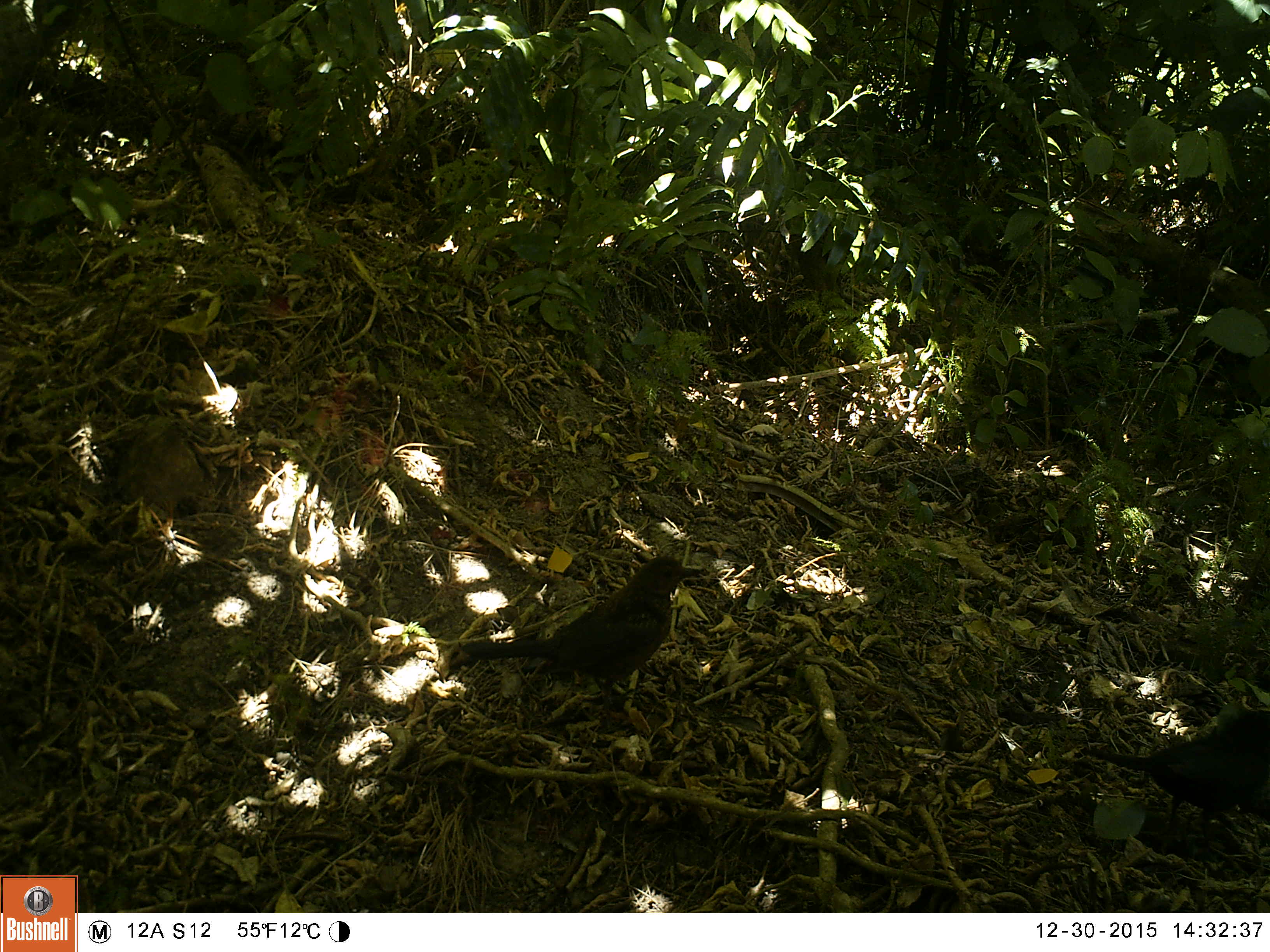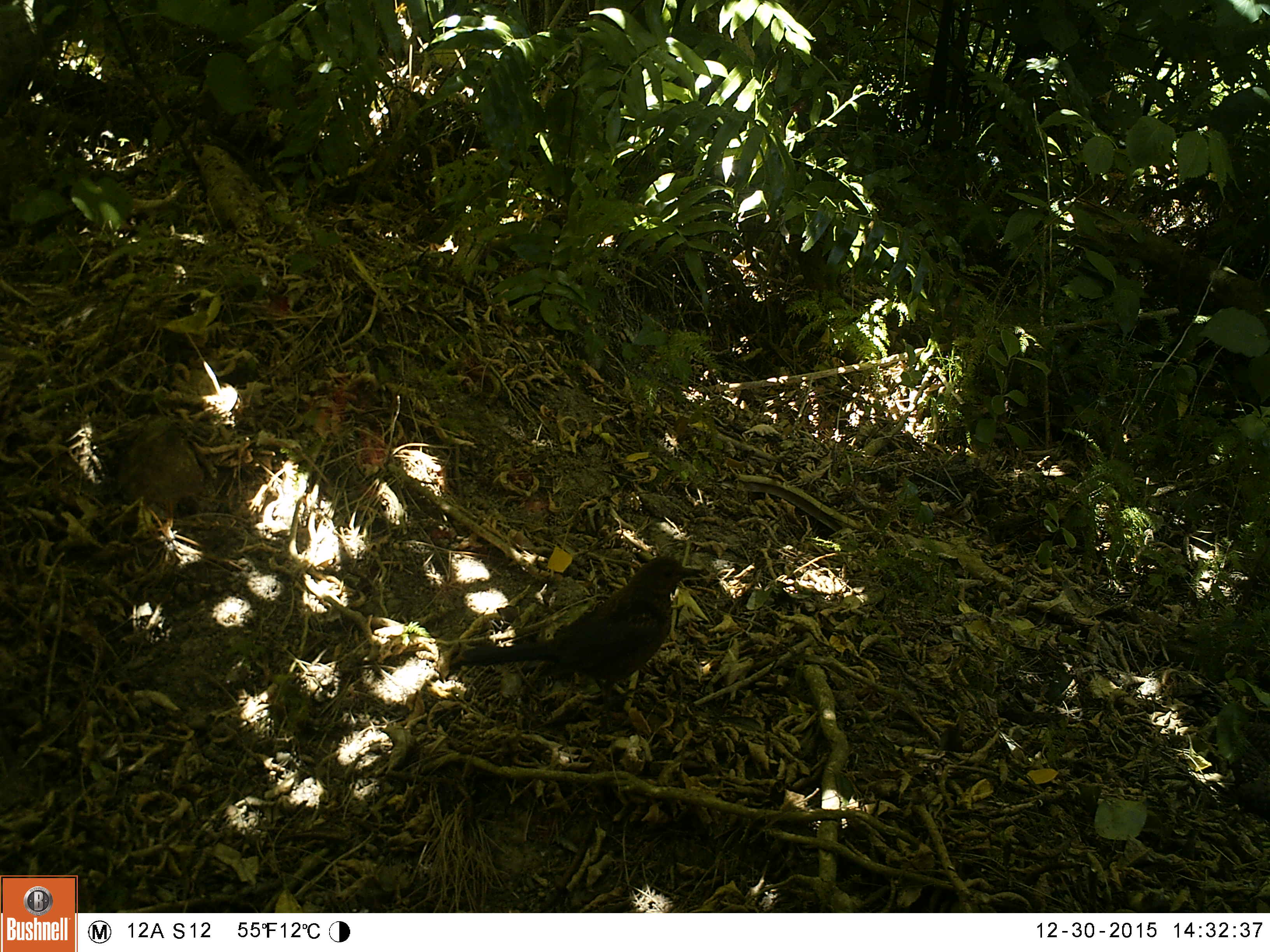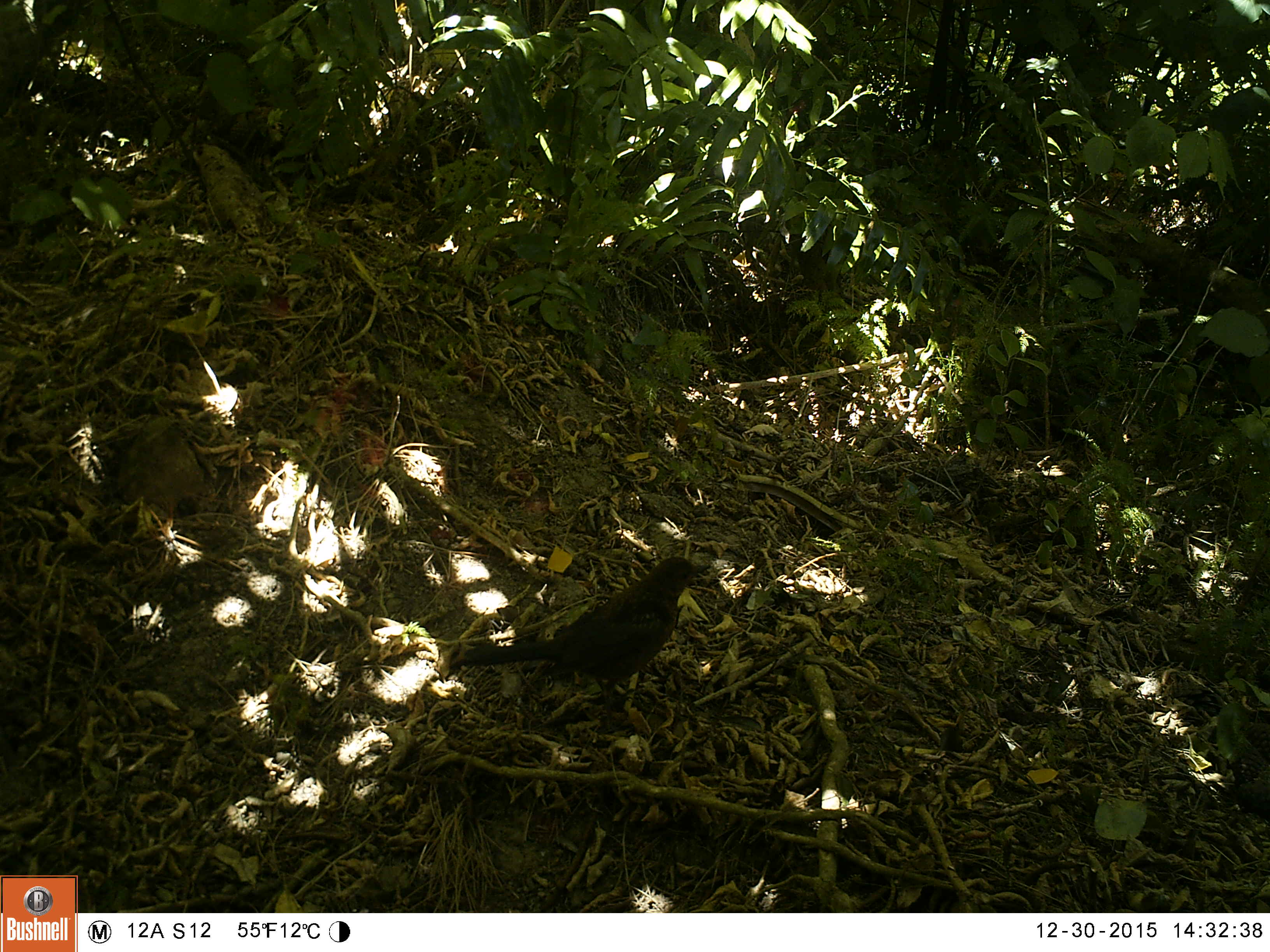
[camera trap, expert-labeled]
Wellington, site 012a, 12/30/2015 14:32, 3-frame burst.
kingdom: Animalia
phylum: Chordata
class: Aves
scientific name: Aves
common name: bird